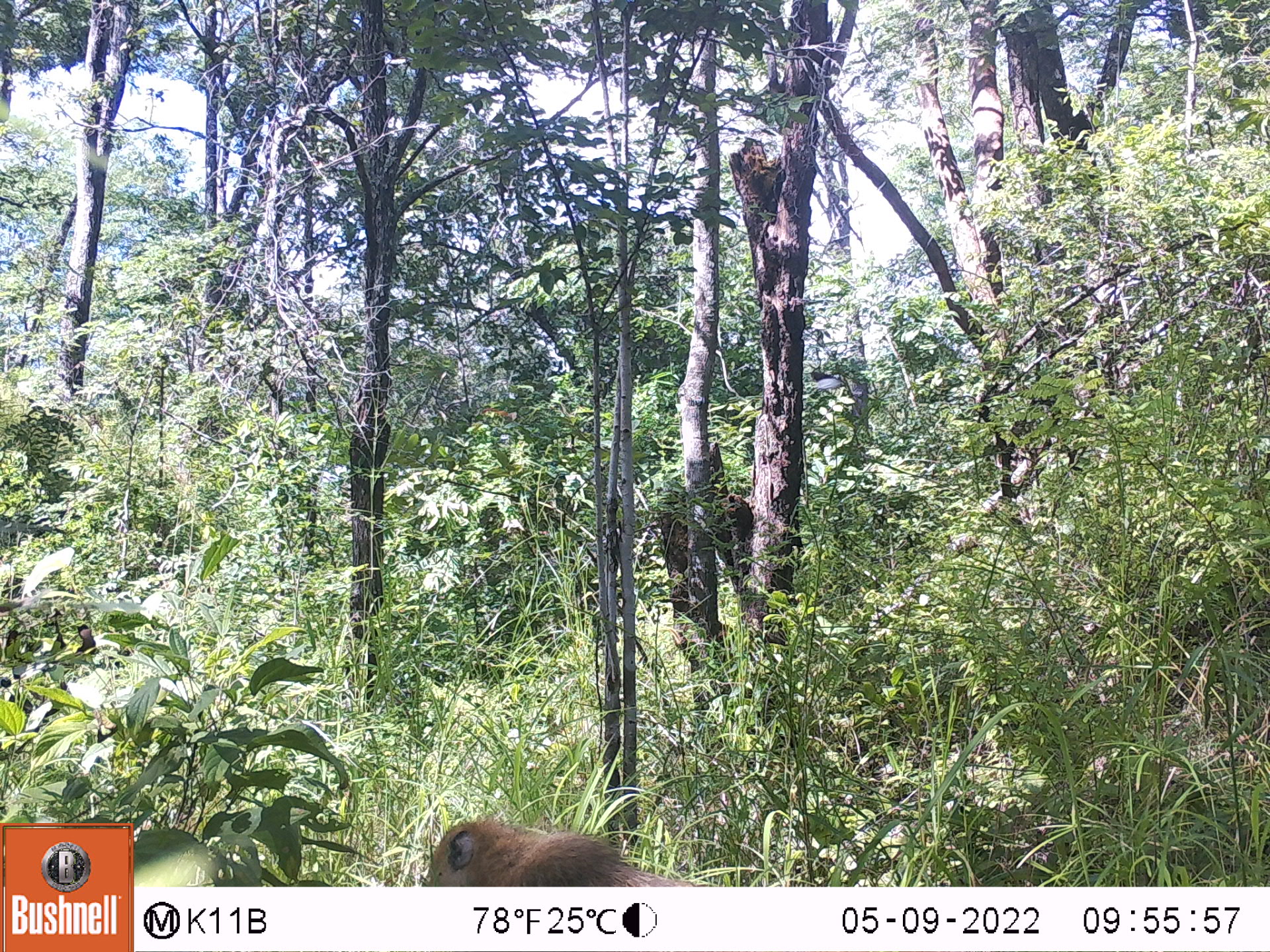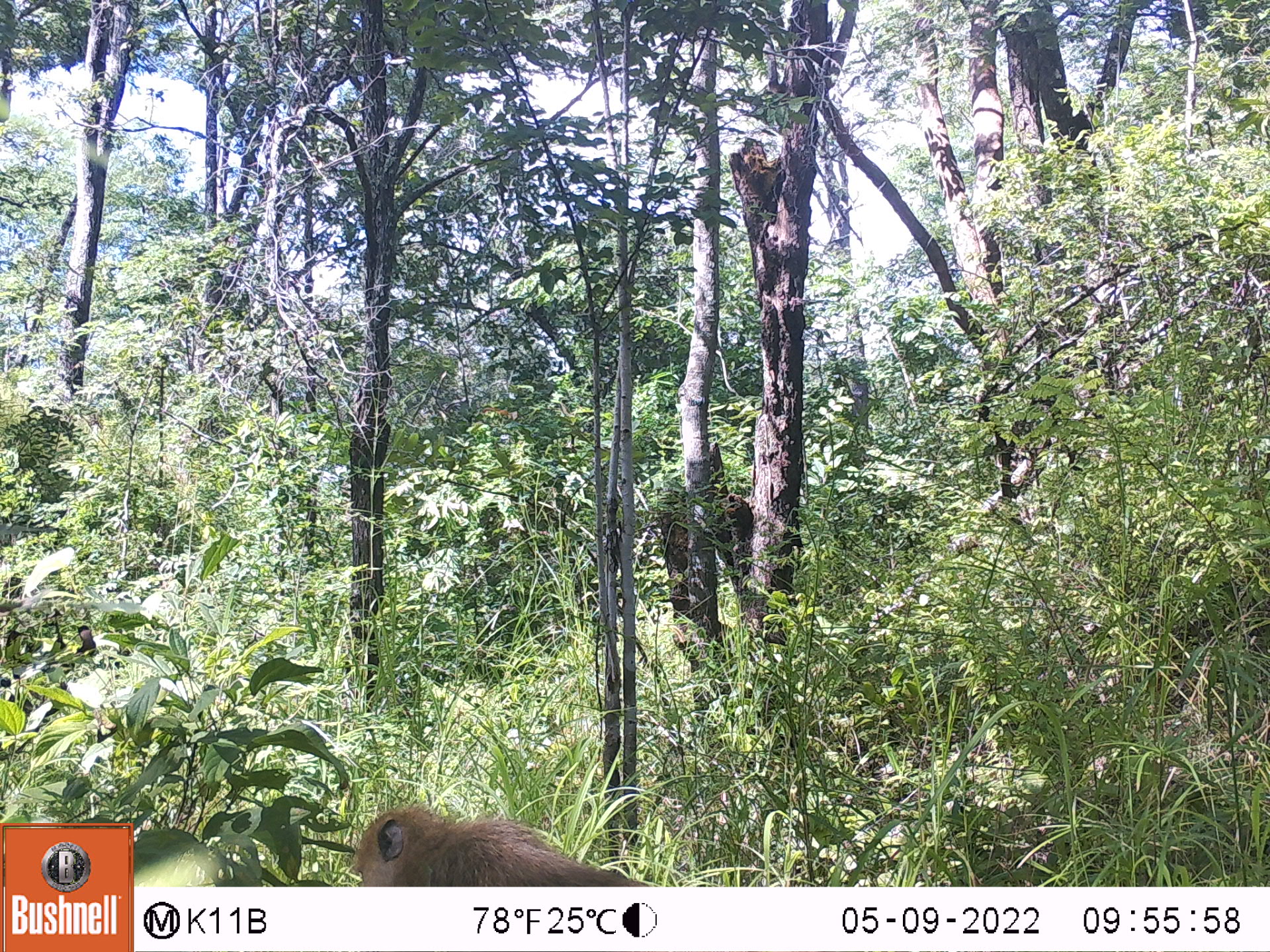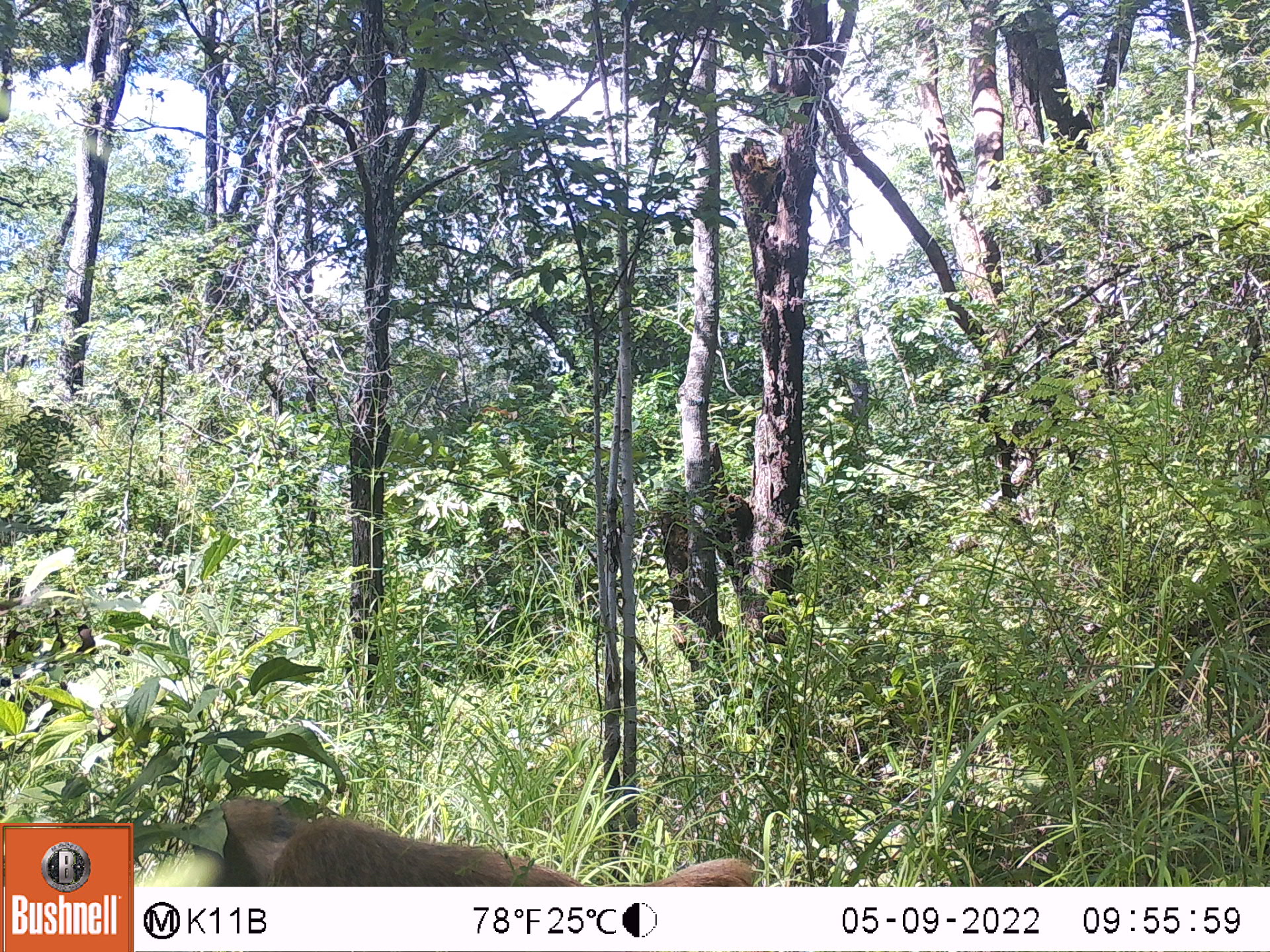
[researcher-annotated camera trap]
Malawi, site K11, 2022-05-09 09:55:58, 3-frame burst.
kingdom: Animalia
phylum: Chordata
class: Mammalia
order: Primates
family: Cercopithecidae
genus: Papio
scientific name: Papio cynocephalus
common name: yellow baboon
Yellow baboon (Papio cynocephalus), count 1.